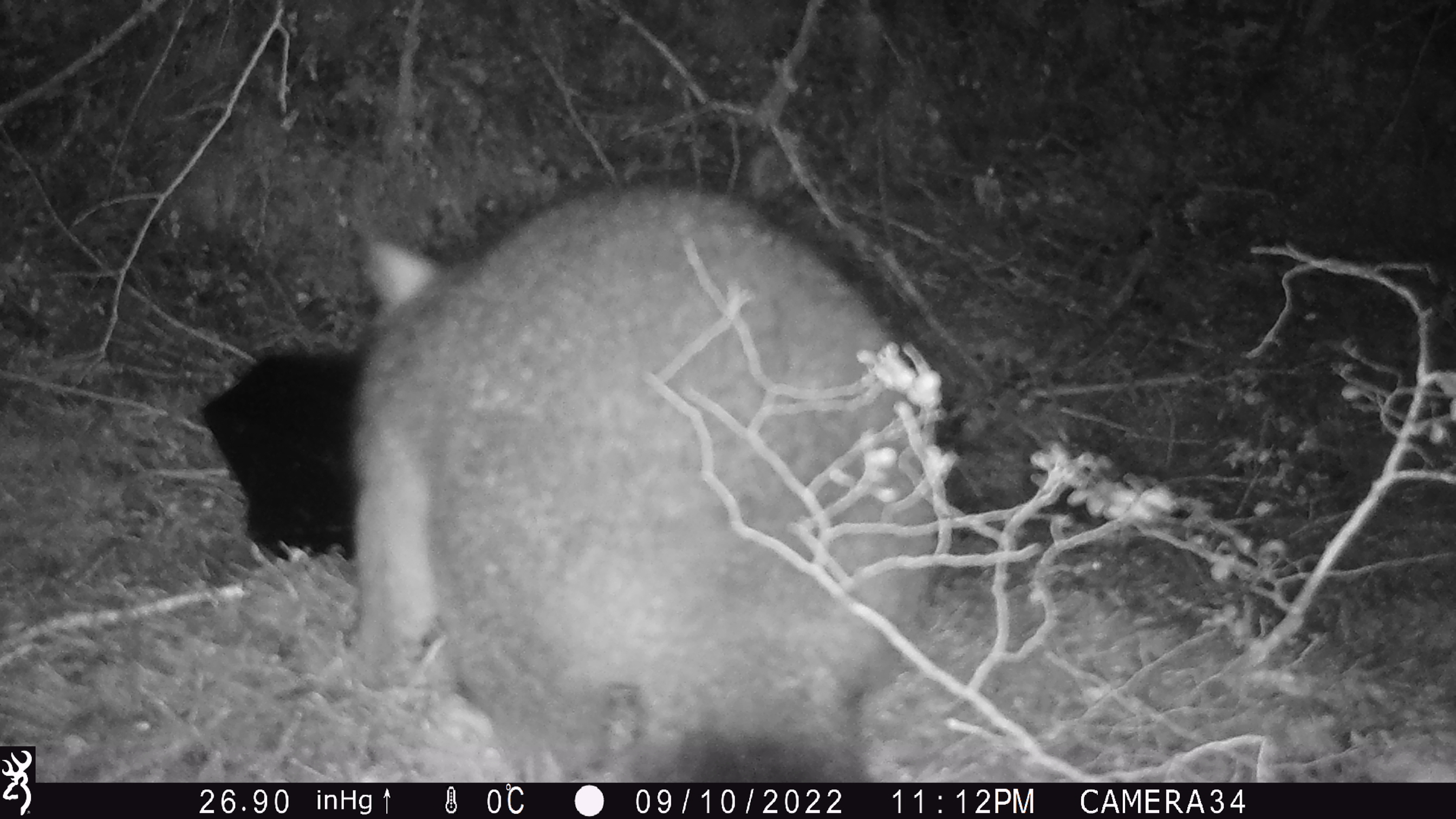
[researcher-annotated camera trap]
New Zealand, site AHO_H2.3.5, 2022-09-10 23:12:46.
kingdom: Animalia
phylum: Chordata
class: Mammalia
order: Diprotodontia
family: Phalangeridae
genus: Trichosurus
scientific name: Trichosurus vulpecula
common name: common brushtail possum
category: possum